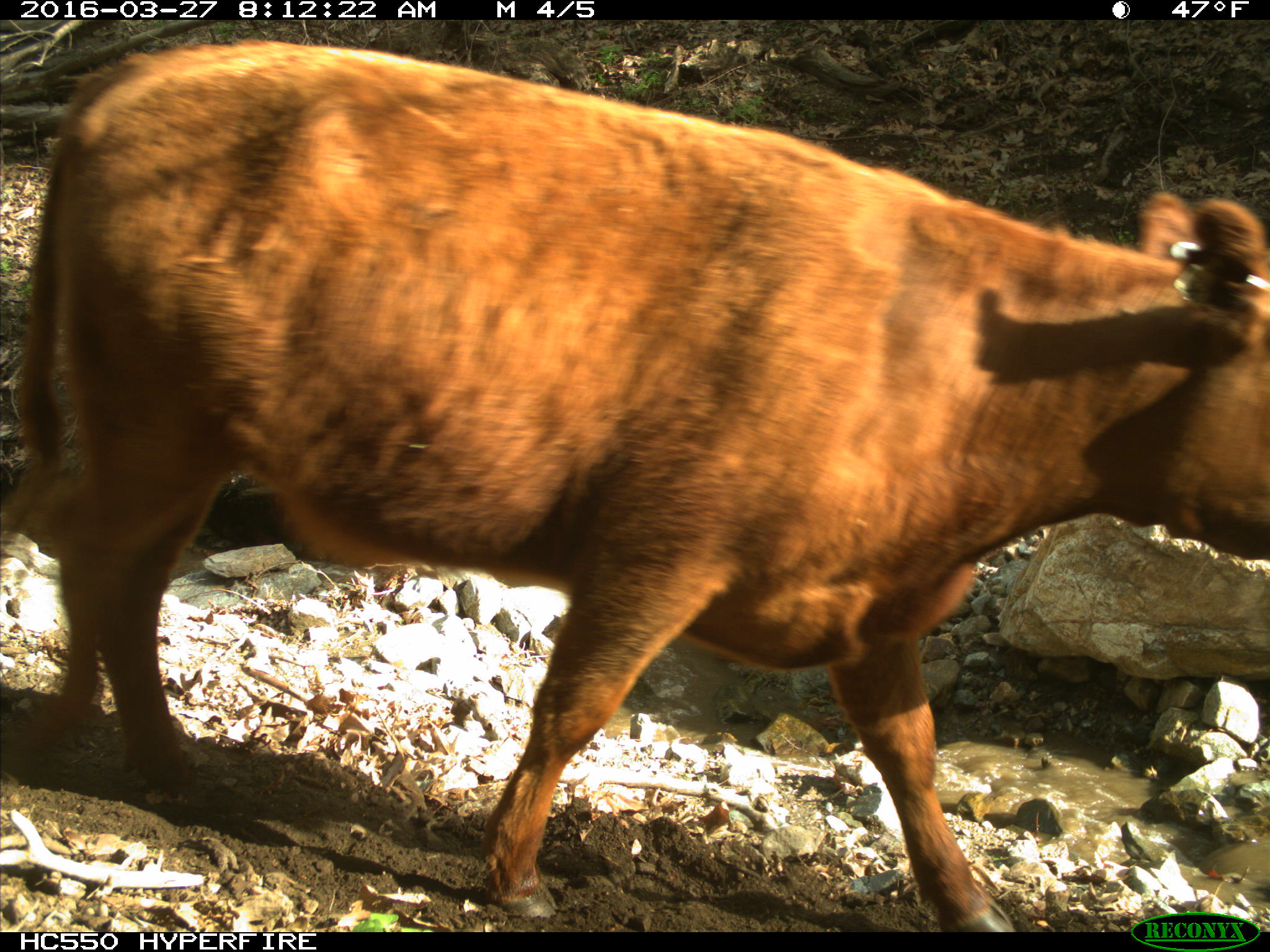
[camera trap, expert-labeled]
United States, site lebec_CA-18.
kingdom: Animalia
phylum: Chordata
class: Mammalia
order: Artiodactyla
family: Bovidae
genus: Bos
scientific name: Bos taurus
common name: domestic cow